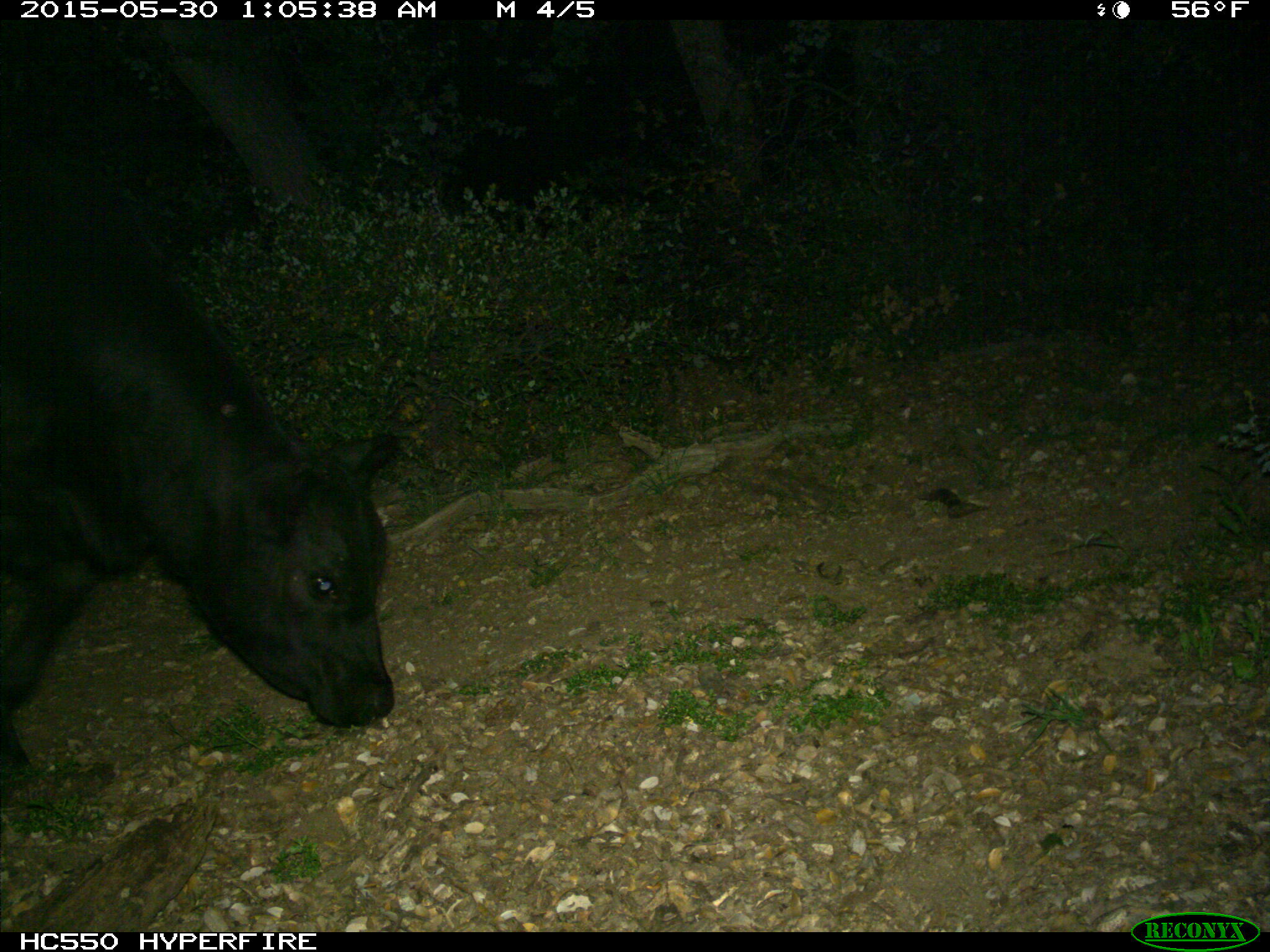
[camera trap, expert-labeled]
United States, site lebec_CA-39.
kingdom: Animalia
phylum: Chordata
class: Mammalia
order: Artiodactyla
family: Bovidae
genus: Bos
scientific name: Bos taurus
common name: domestic cow